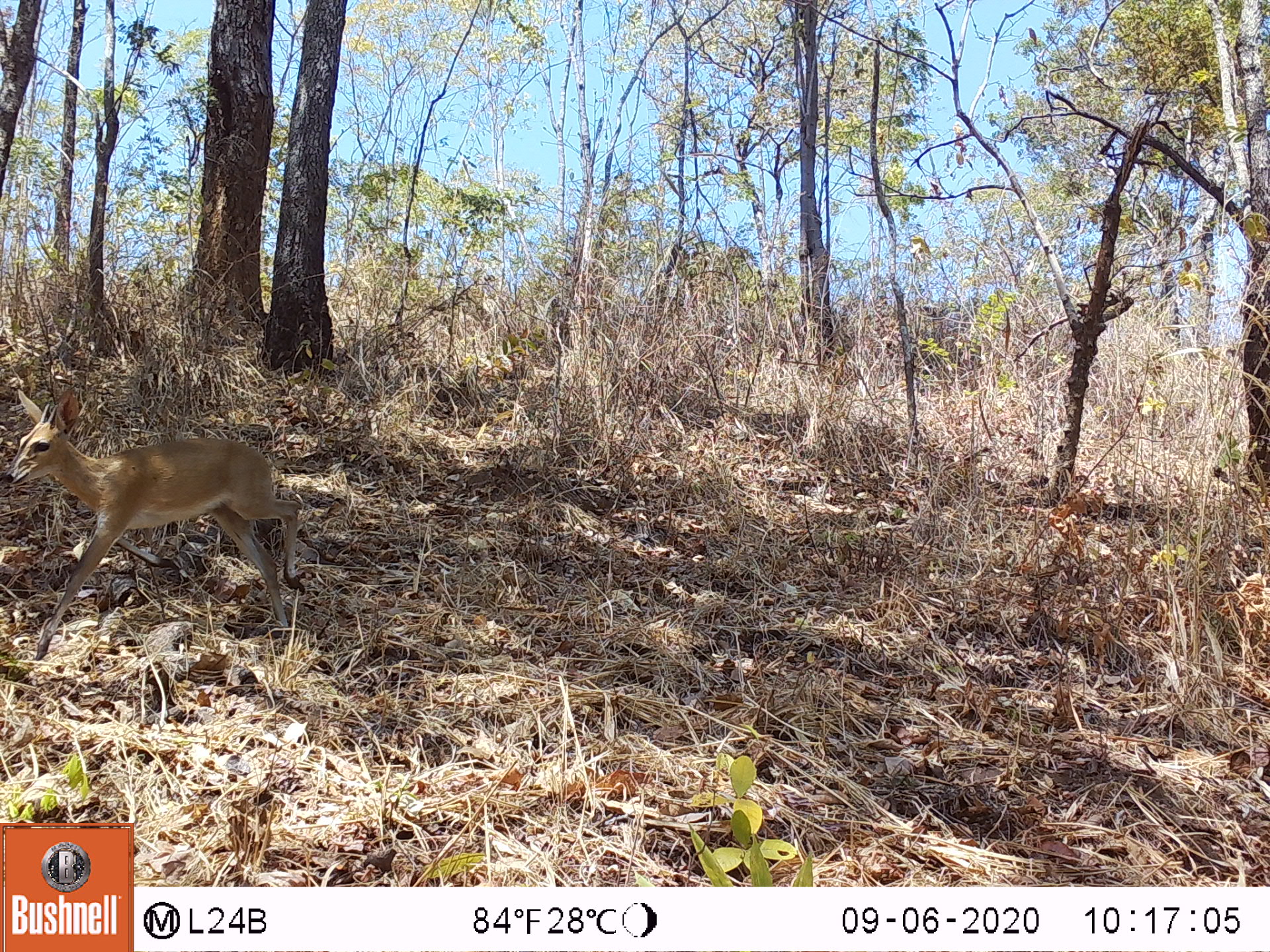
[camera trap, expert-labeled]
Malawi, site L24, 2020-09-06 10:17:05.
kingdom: Animalia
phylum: Chordata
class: Mammalia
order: Artiodactyla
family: Bovidae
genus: Sylvicapra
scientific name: Sylvicapra grimmia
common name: common duiker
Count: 1.